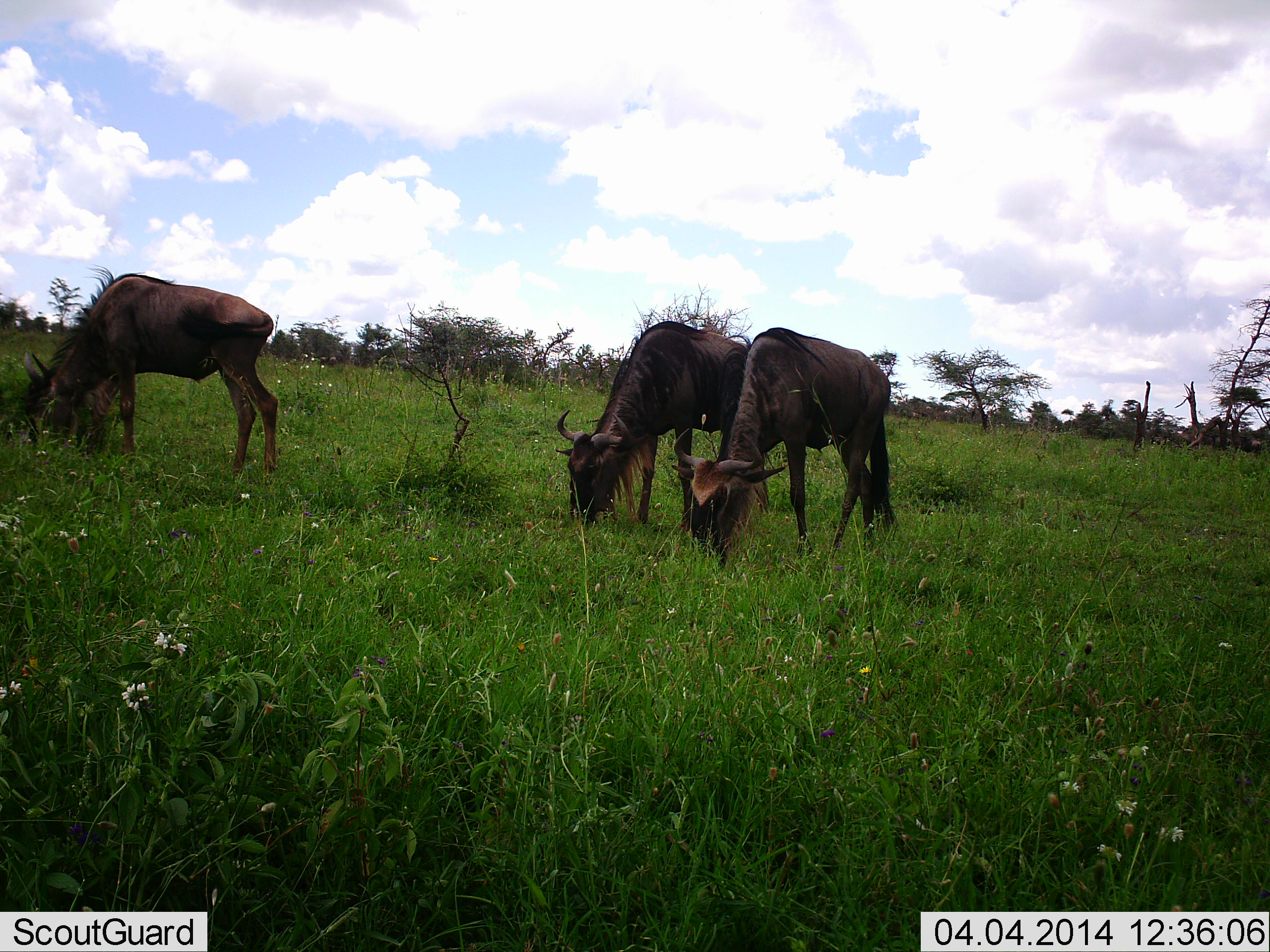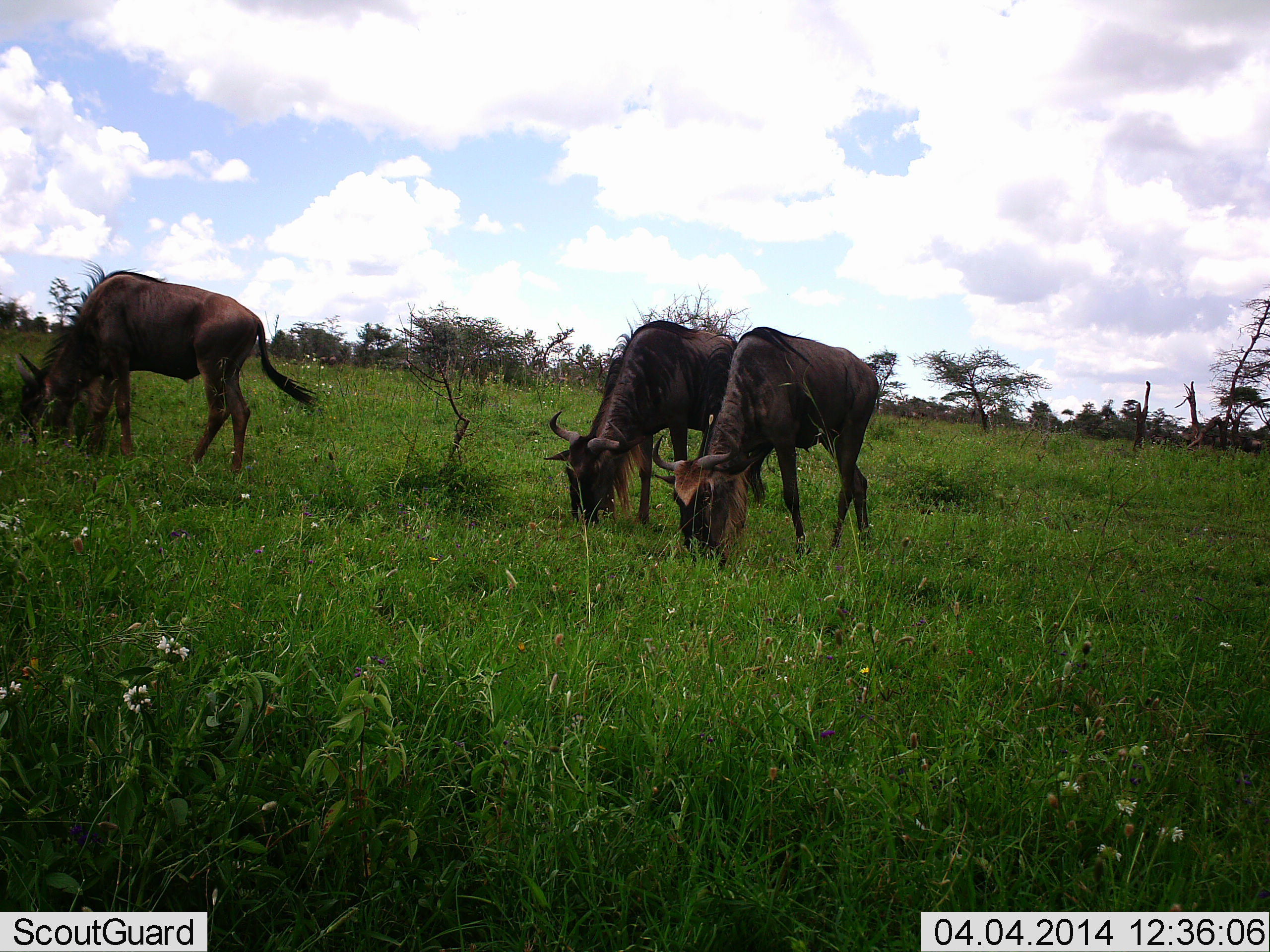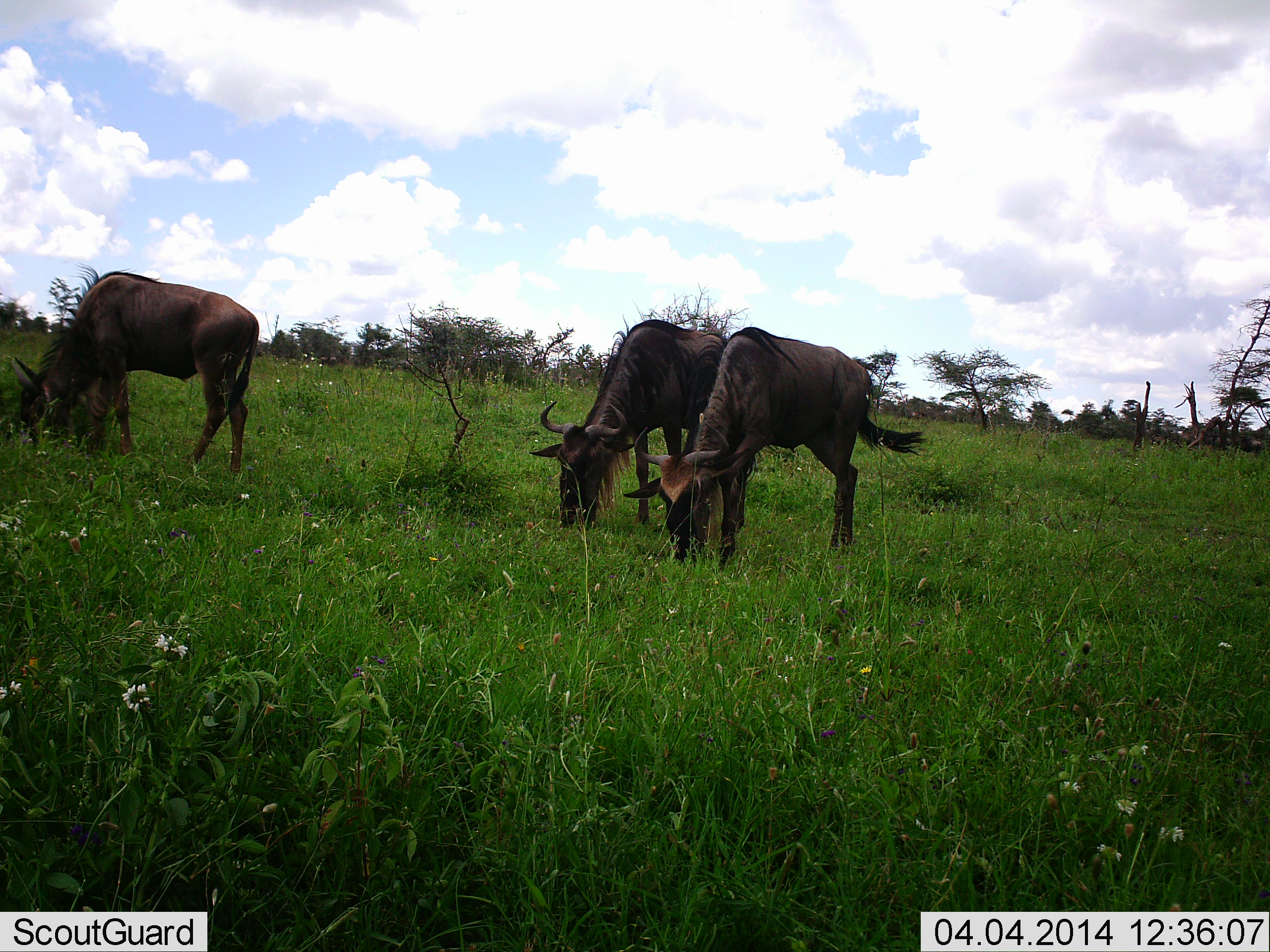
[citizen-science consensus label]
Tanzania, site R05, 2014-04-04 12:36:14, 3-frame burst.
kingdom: Animalia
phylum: Chordata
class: Mammalia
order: Artiodactyla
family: Bovidae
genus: Connochaetes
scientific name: Connochaetes taurinus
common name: blue wildebeest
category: wildebeest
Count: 3.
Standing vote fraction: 0%.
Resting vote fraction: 0%.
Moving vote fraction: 0%.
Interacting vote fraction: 0%.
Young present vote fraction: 0%.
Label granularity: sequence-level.